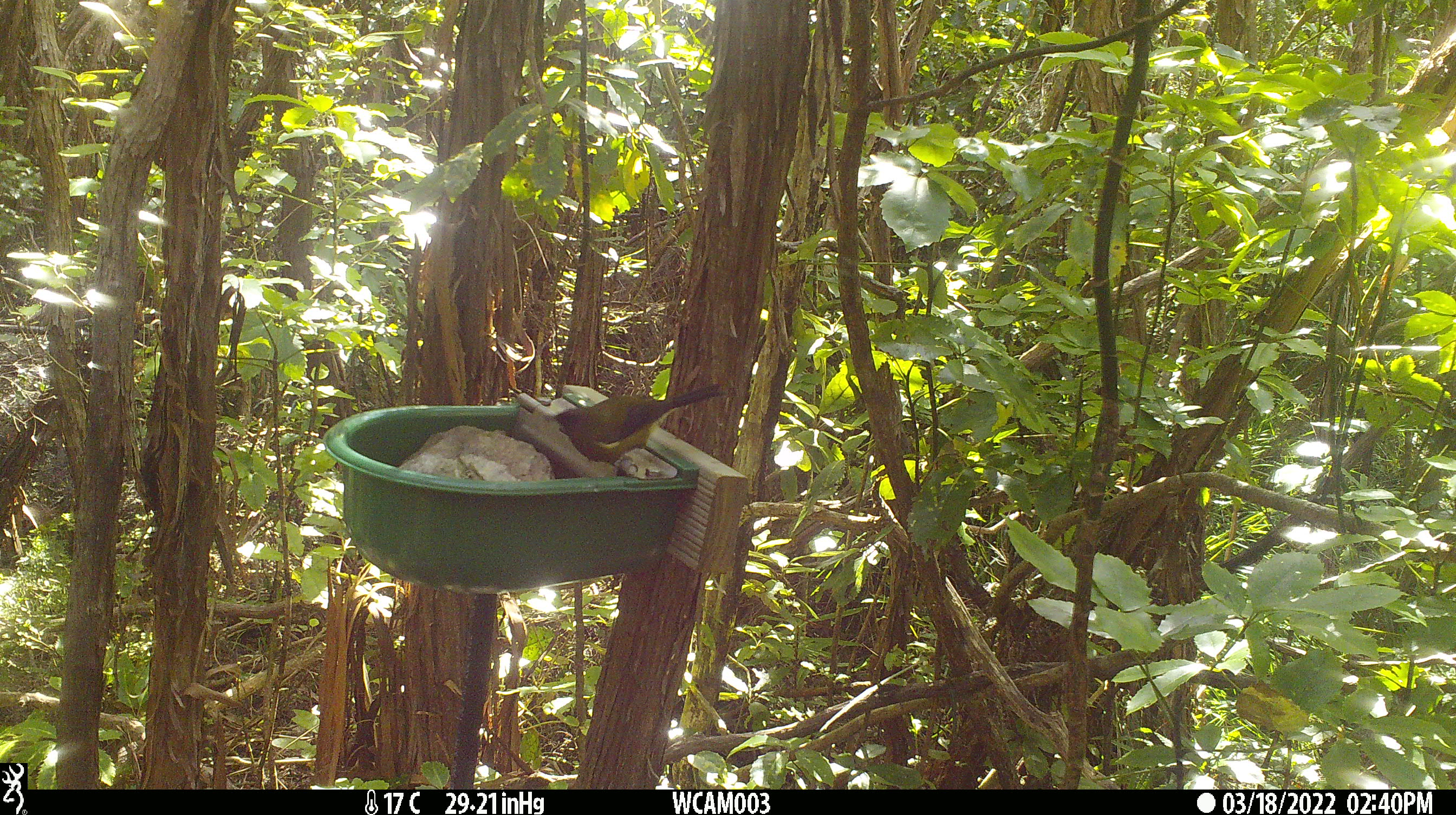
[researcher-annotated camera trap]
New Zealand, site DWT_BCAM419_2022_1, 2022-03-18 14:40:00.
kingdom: Animalia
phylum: Chordata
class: Aves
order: Passeriformes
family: Meliphagidae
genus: Anthornis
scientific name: Anthornis melanura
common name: new zealand bellbird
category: bellbird